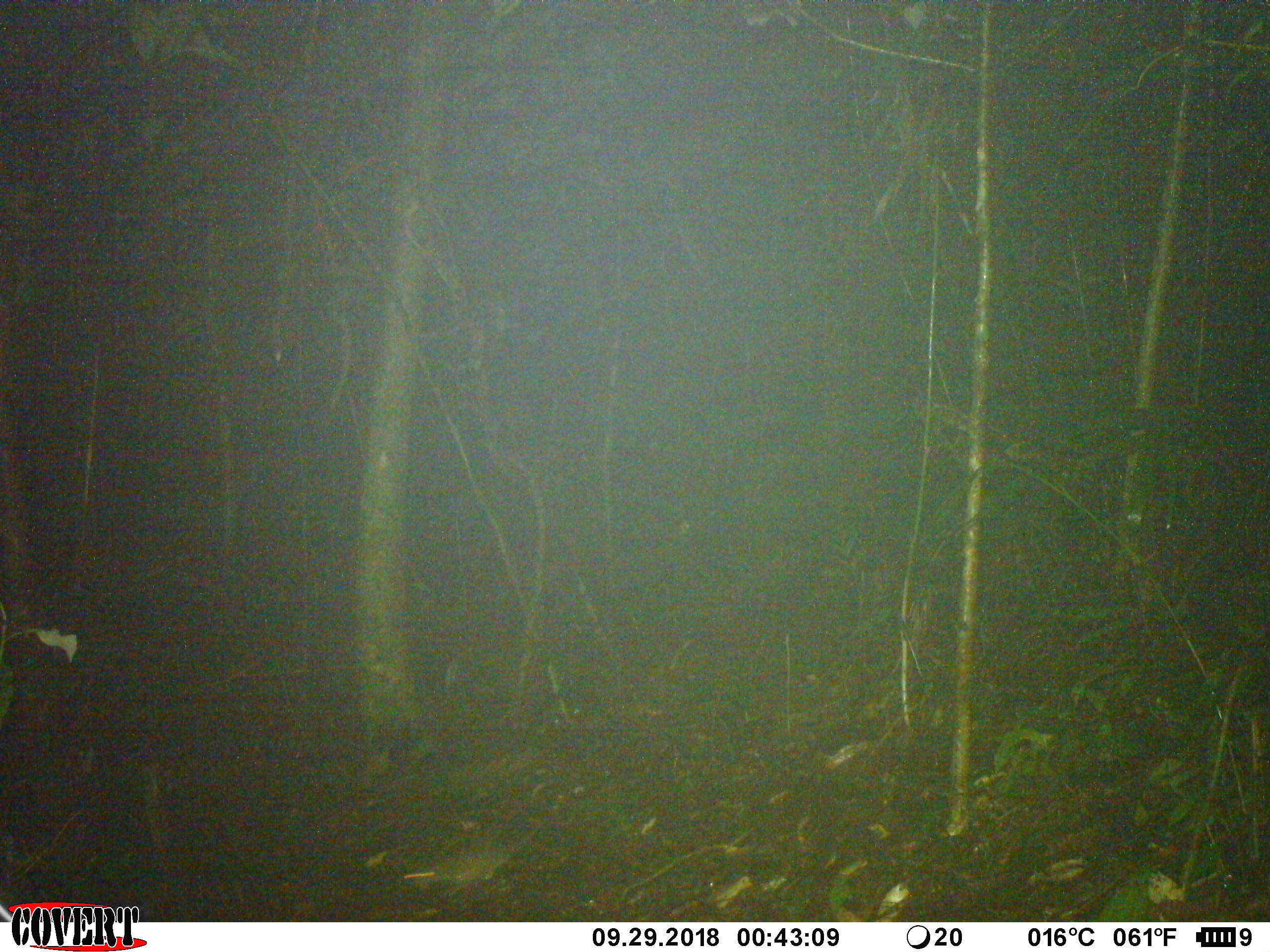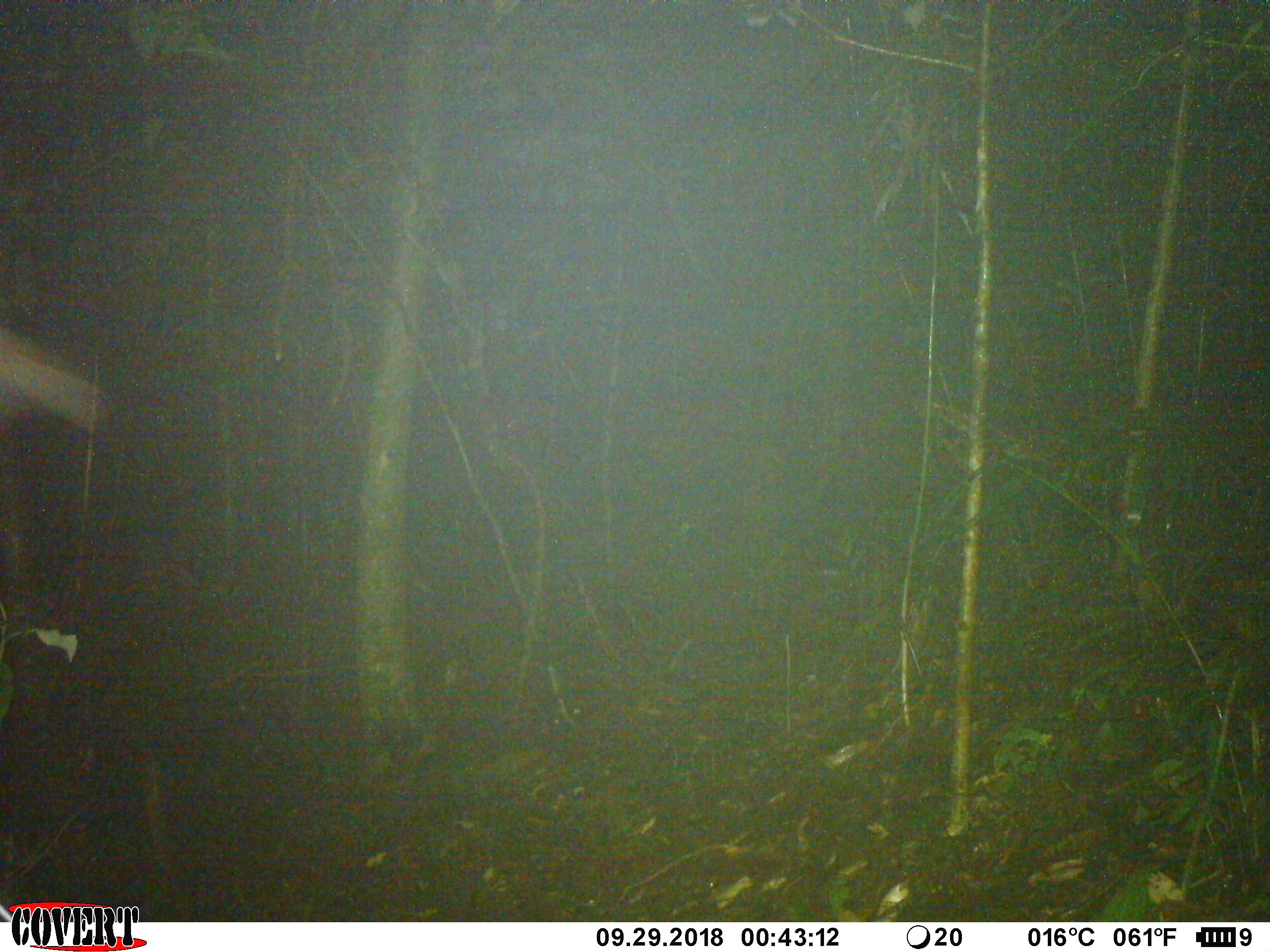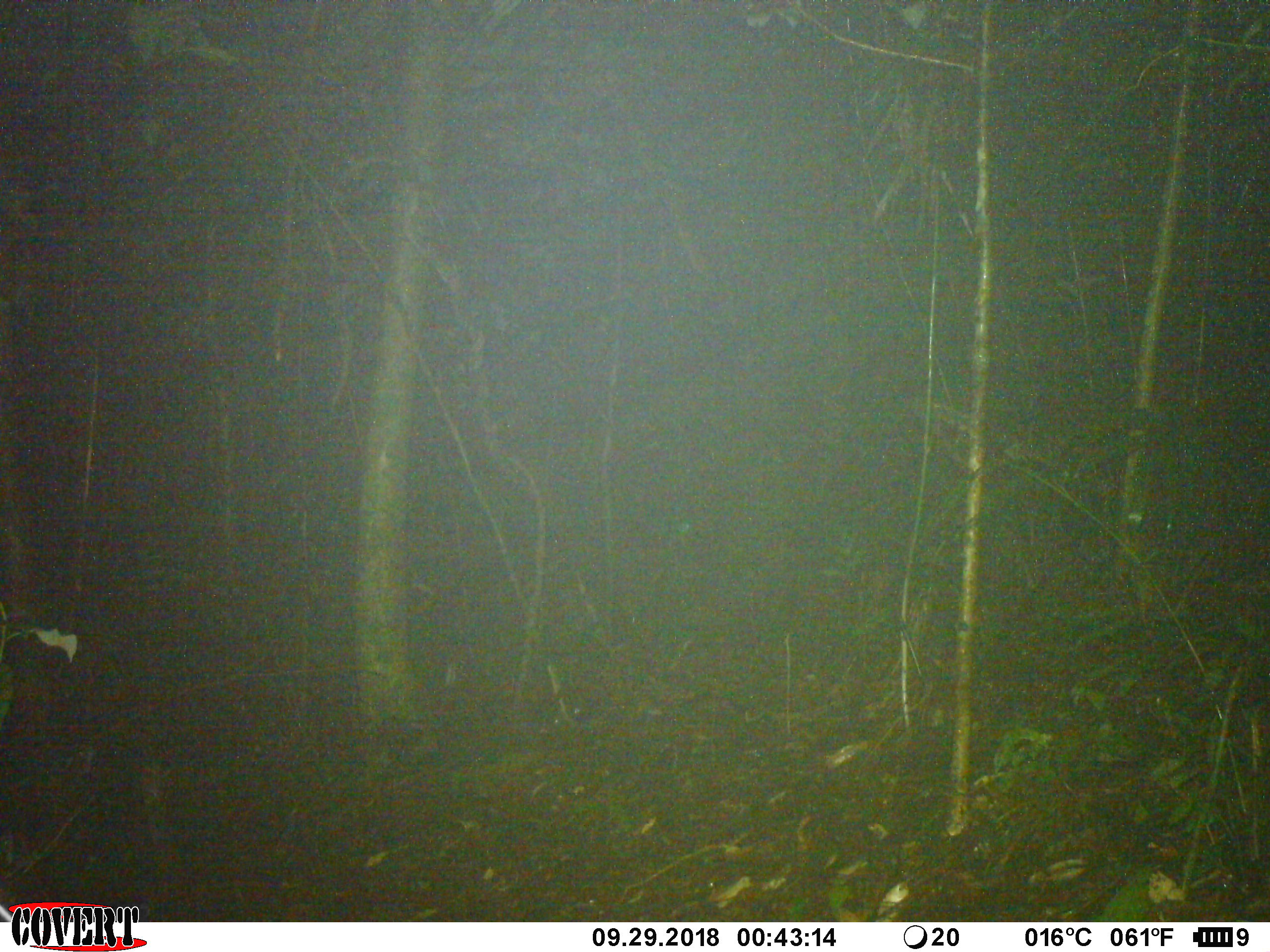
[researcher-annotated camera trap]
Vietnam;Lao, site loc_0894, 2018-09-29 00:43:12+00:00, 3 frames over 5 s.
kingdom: Animalia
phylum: Chordata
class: Mammalia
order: Rodentia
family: Muridae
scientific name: Muridae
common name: old-world mice and rats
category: unidentified murid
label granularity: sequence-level